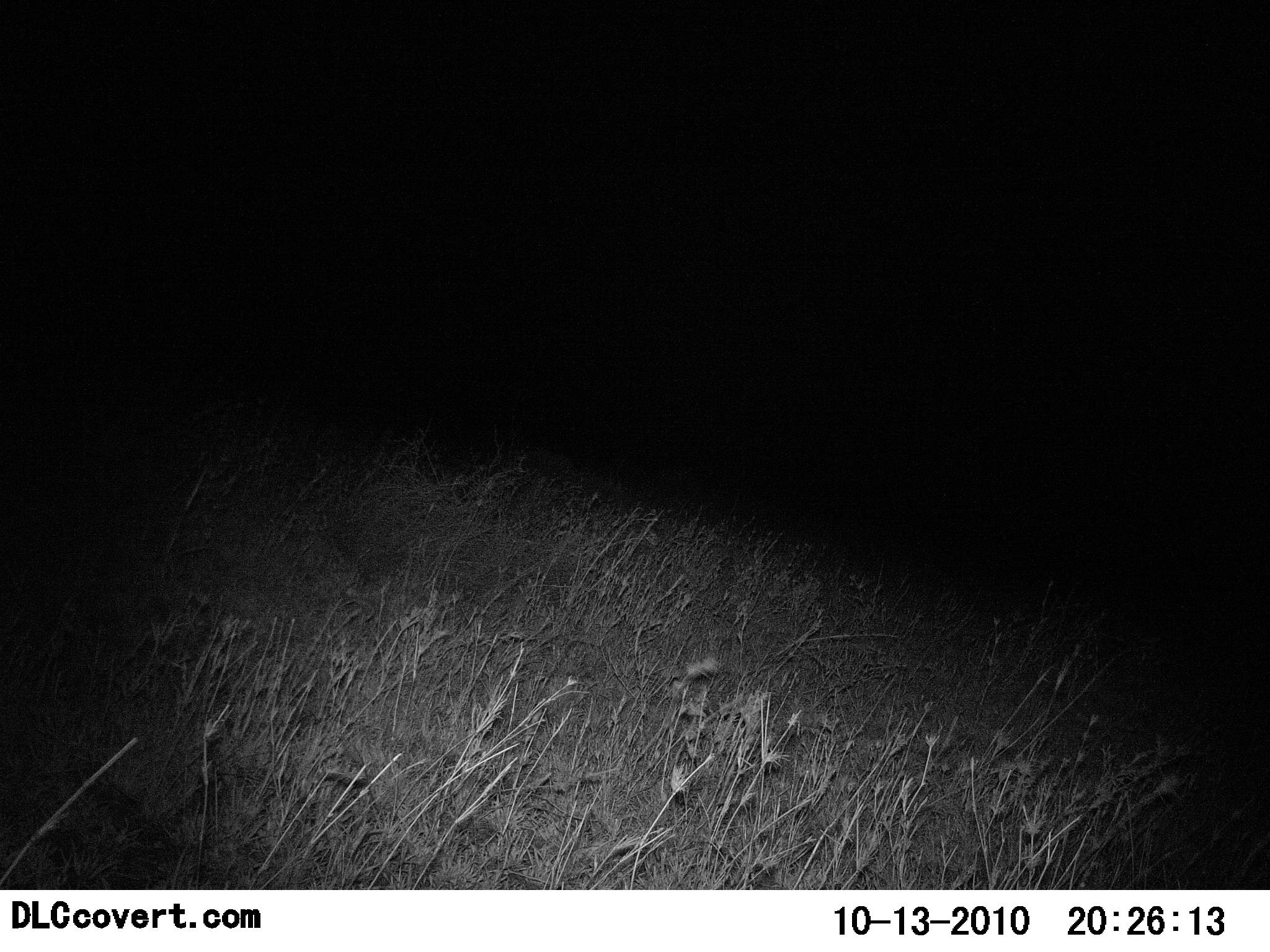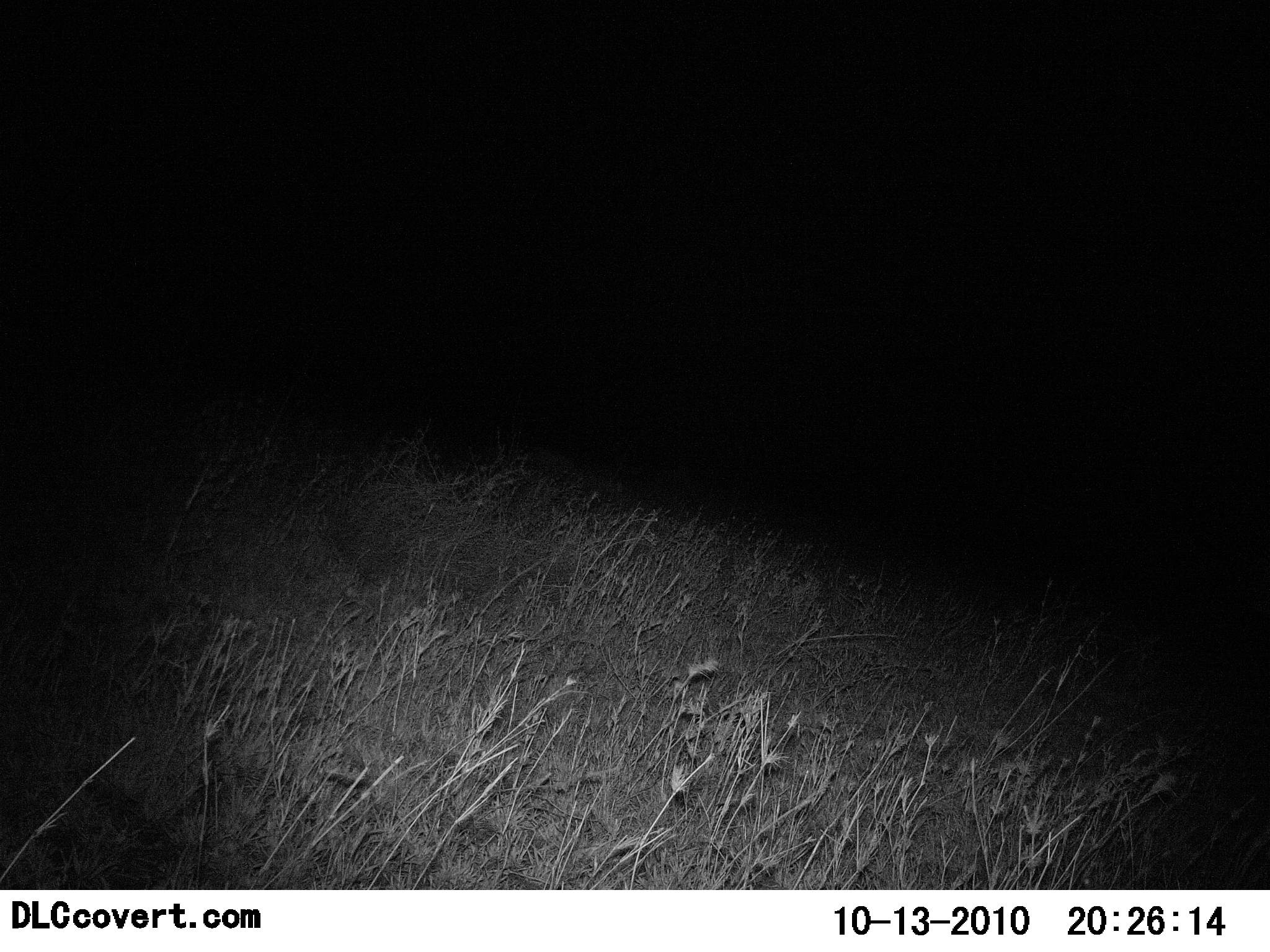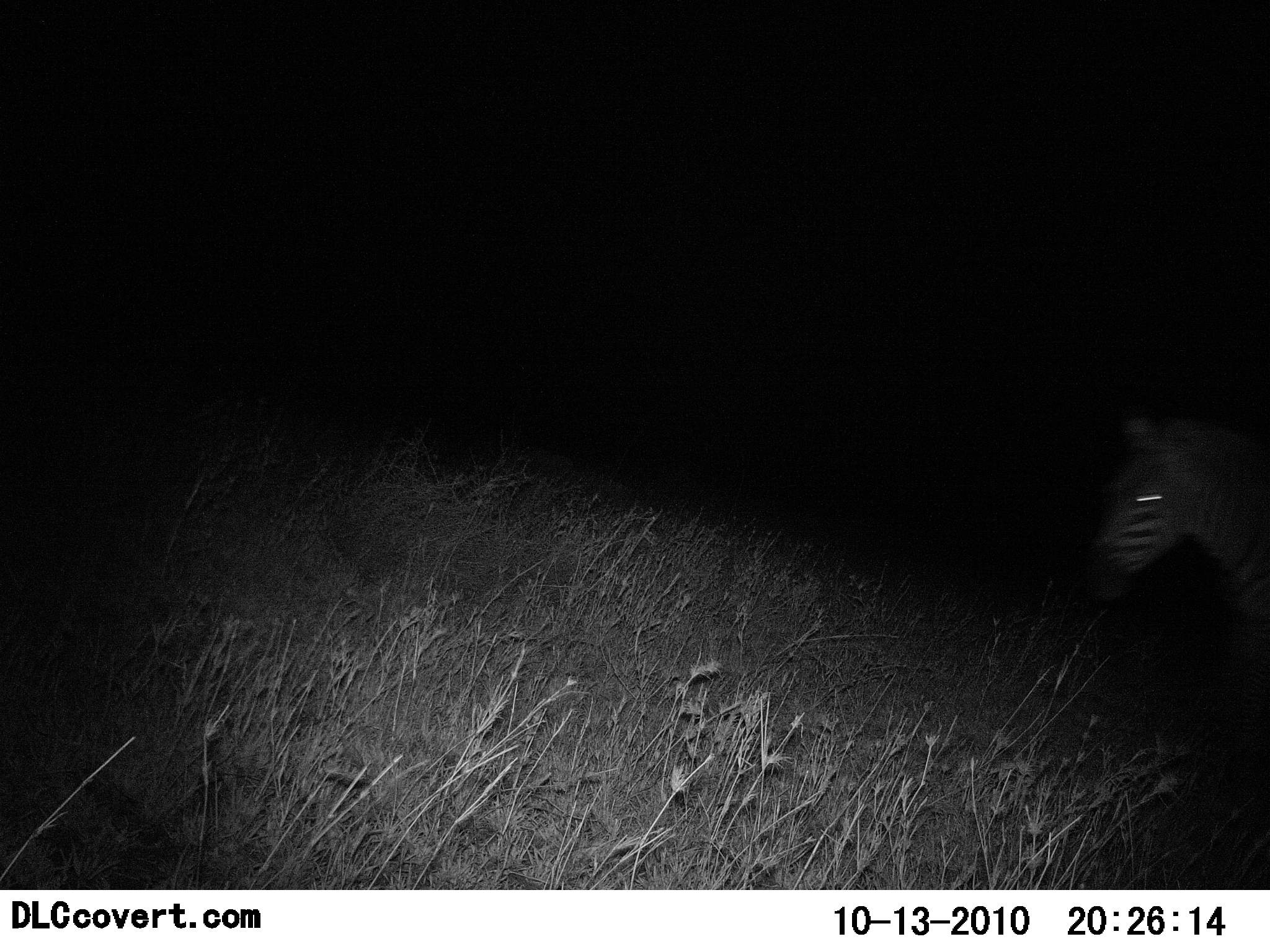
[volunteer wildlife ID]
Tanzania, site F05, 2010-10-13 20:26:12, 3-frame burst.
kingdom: Animalia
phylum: Chordata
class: Mammalia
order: Perissodactyla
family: Equidae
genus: Equus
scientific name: Equus quagga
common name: plains zebra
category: zebra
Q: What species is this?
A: Zebra (plains zebra) (Equus quagga).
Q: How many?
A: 1.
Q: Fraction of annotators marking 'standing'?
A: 0%.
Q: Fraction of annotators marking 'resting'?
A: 0%.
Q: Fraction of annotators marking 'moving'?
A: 100%.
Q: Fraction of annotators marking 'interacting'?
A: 0%.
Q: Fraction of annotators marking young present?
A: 0%.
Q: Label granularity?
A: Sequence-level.